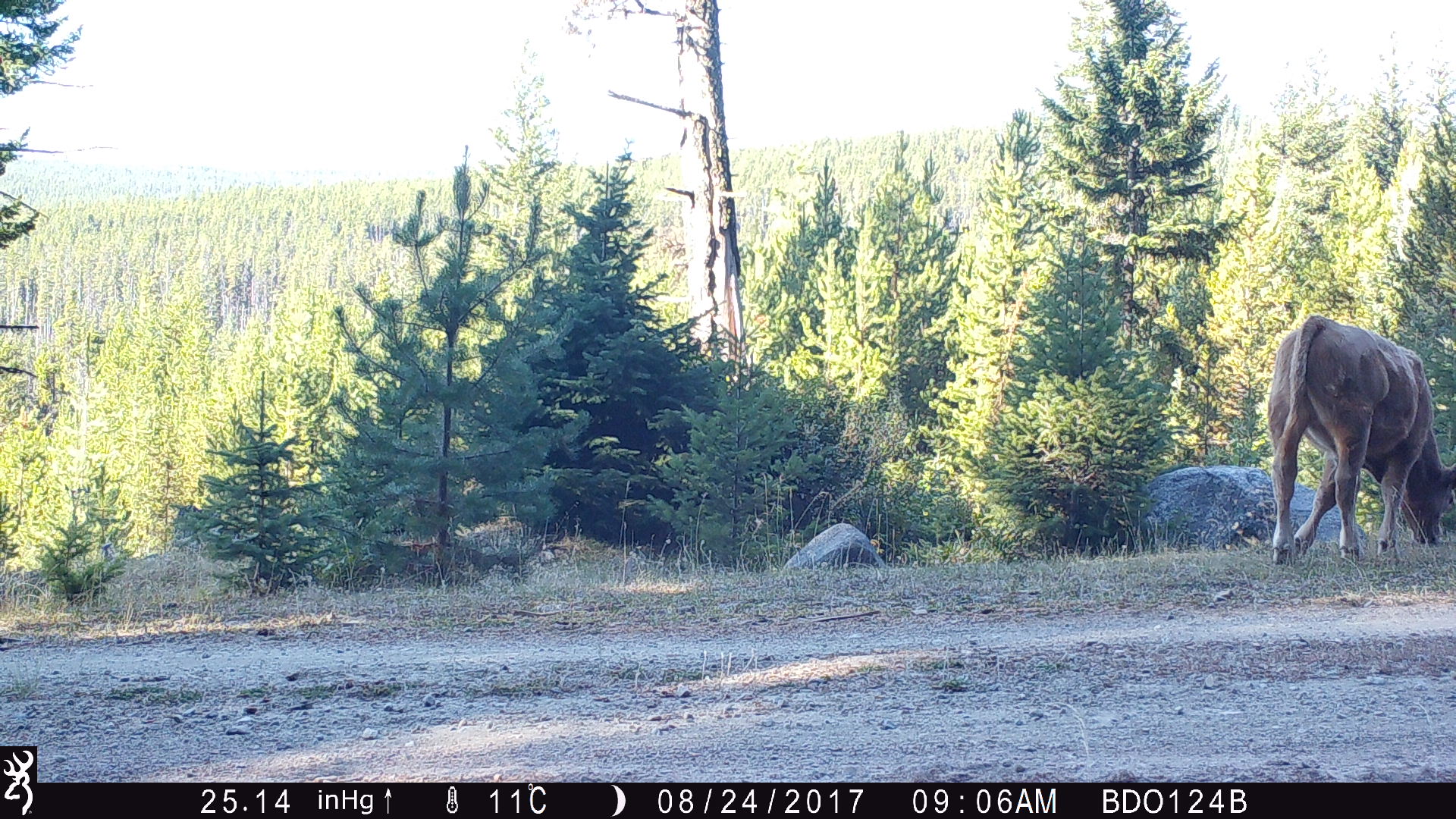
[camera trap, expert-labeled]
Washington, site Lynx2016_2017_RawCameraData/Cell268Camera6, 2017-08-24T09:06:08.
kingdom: Animalia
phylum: Chordata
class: Mammalia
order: Artiodactyla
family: Bovidae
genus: Bos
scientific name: Bos taurus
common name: domestic cattle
Domestic cattle (Bos taurus). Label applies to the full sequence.